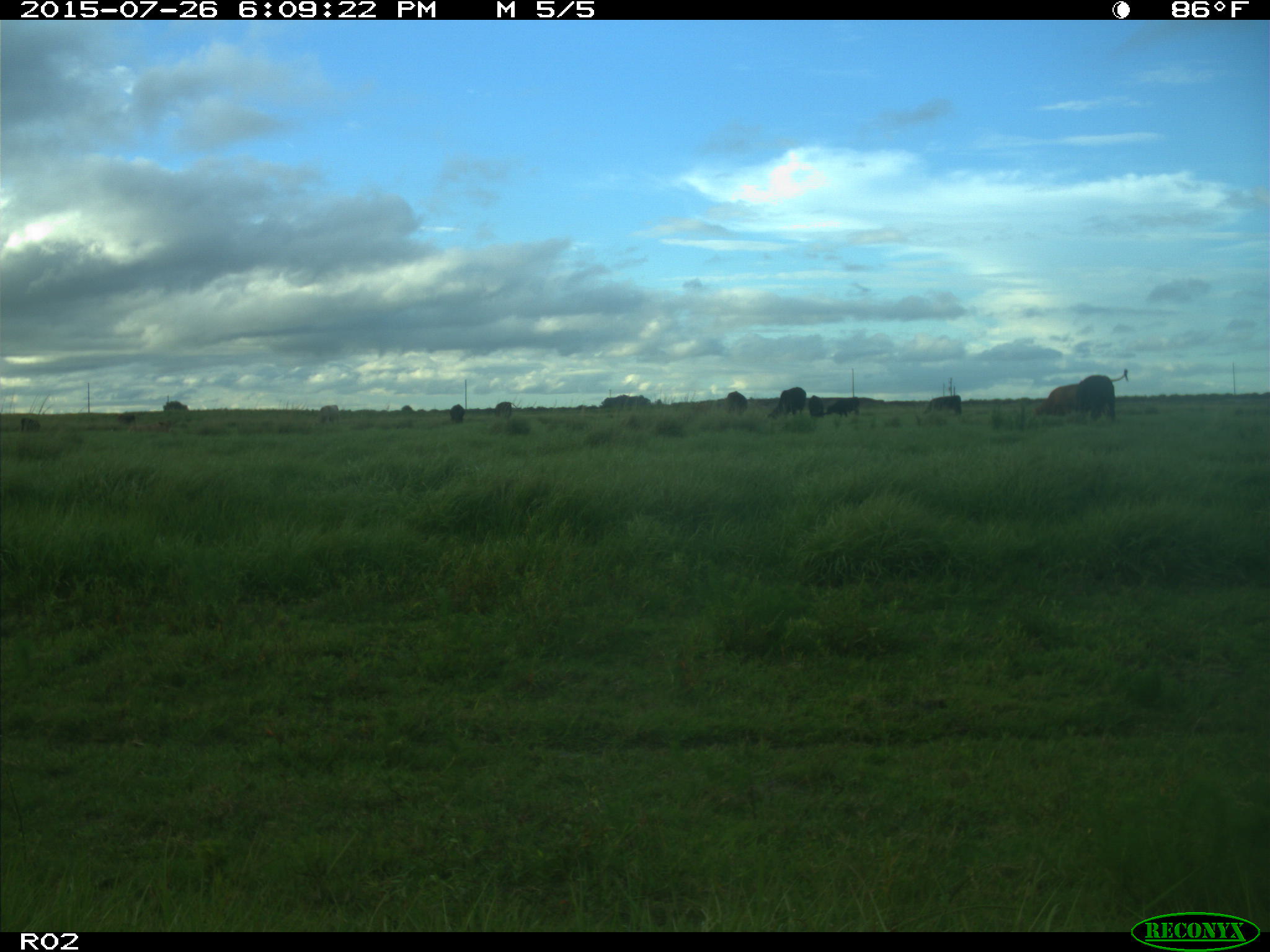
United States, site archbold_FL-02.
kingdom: Animalia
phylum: Chordata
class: Mammalia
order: Artiodactyla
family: Bovidae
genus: Bos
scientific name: Bos taurus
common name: domestic cow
Bos taurus (domestic cow).